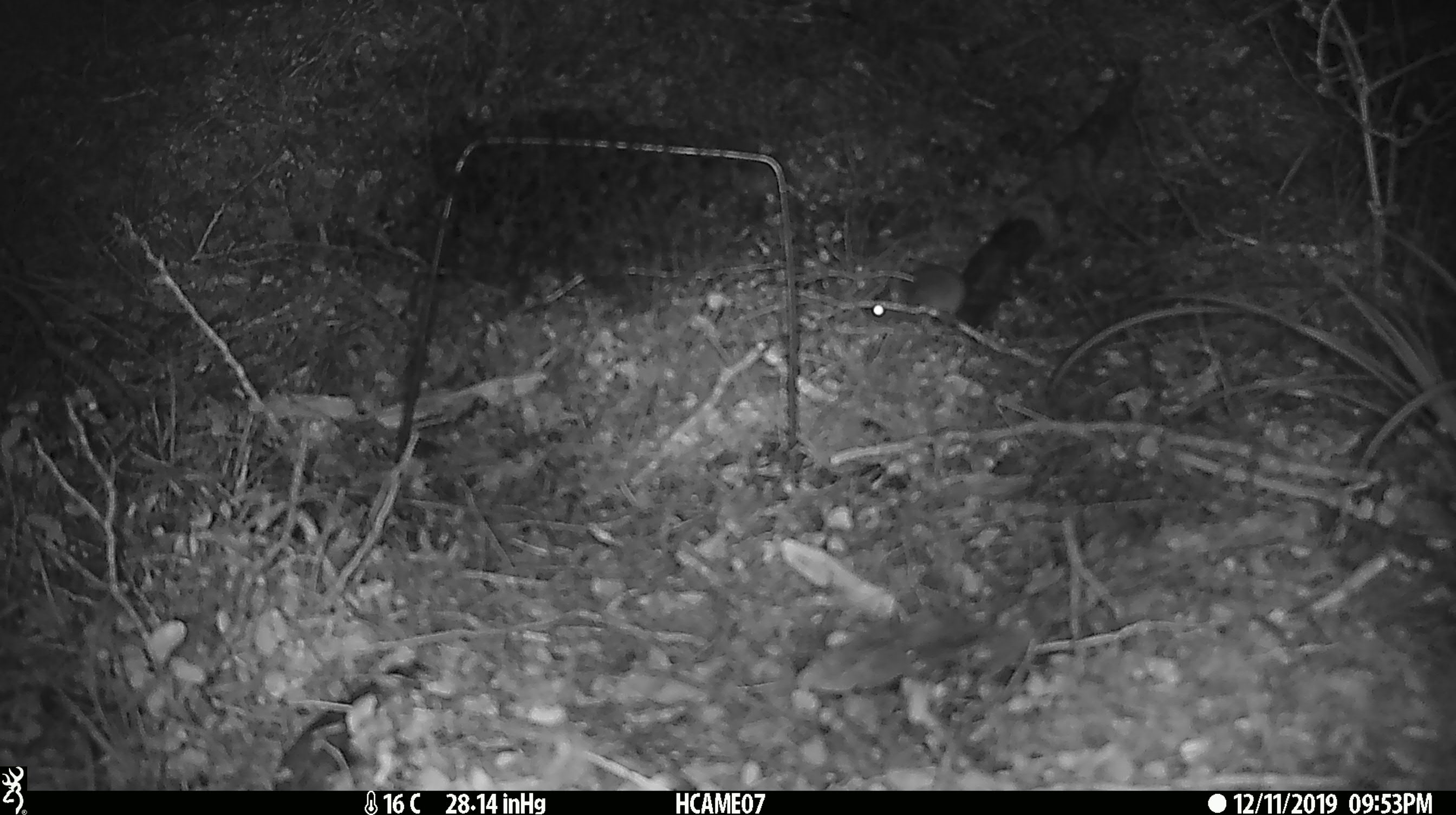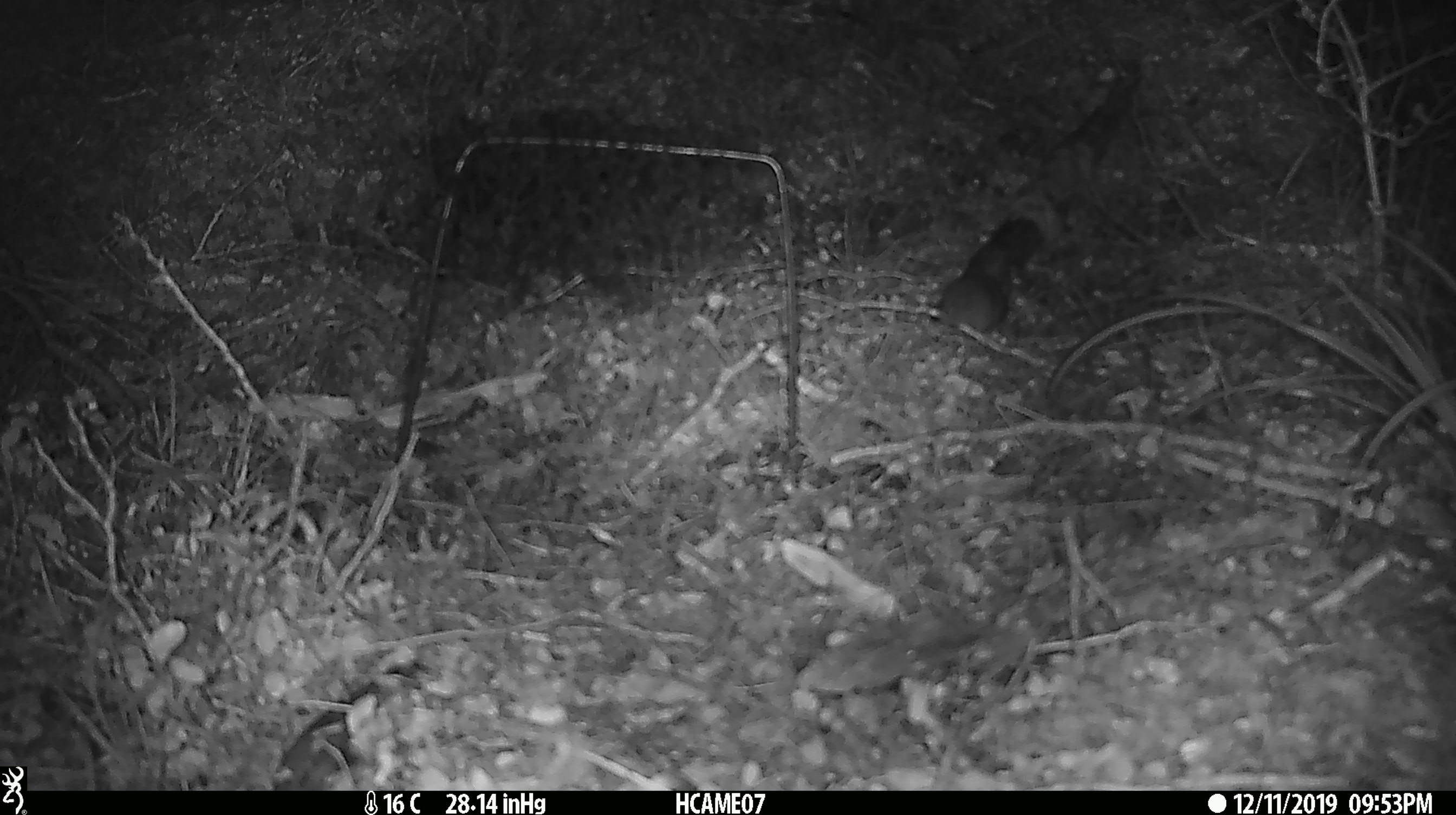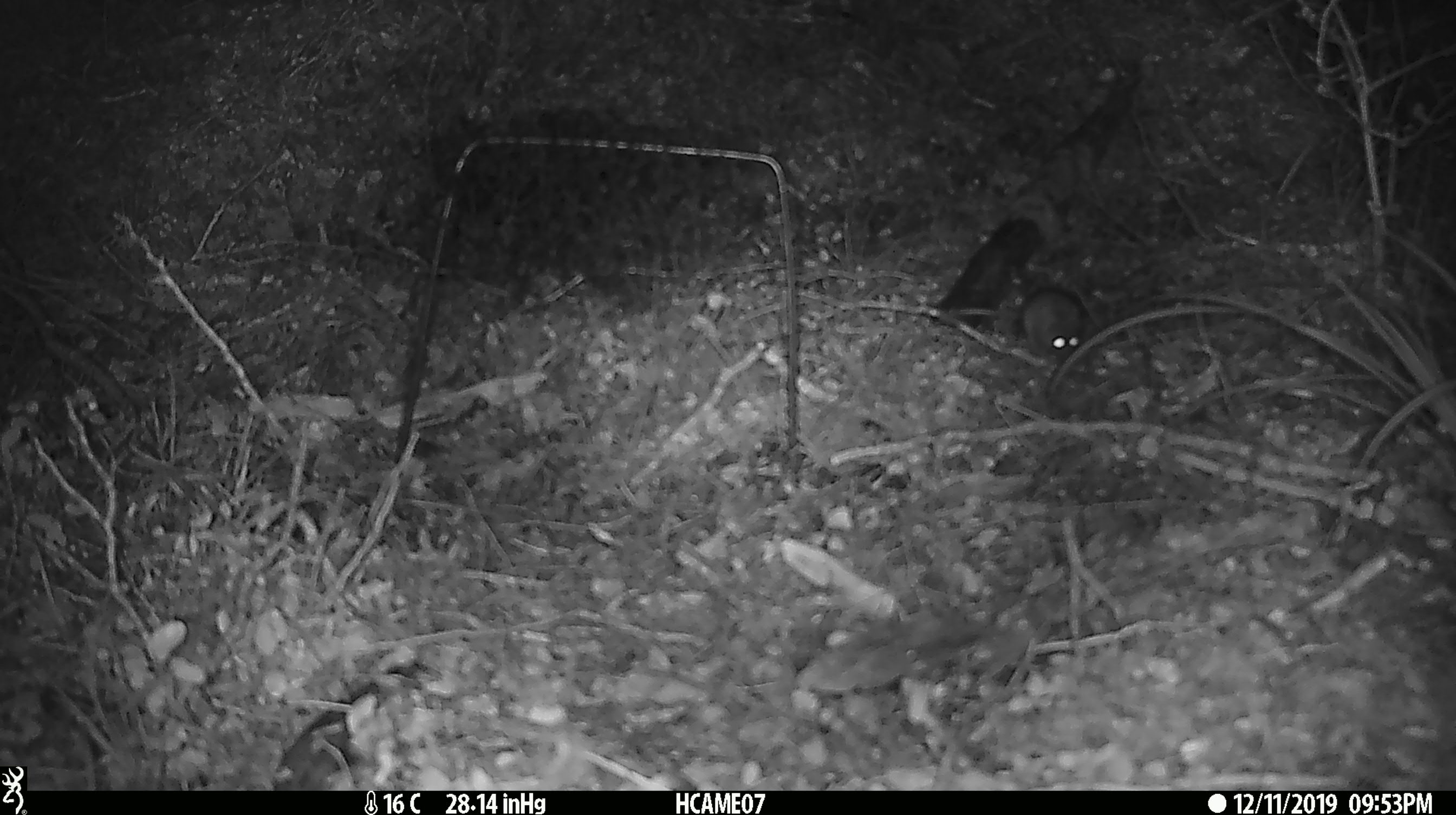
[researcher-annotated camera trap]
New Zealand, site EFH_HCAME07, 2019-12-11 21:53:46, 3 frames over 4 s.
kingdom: Animalia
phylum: Chordata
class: Mammalia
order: Rodentia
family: Muridae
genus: Mus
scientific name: Mus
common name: mouse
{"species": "mouse (Mus)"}